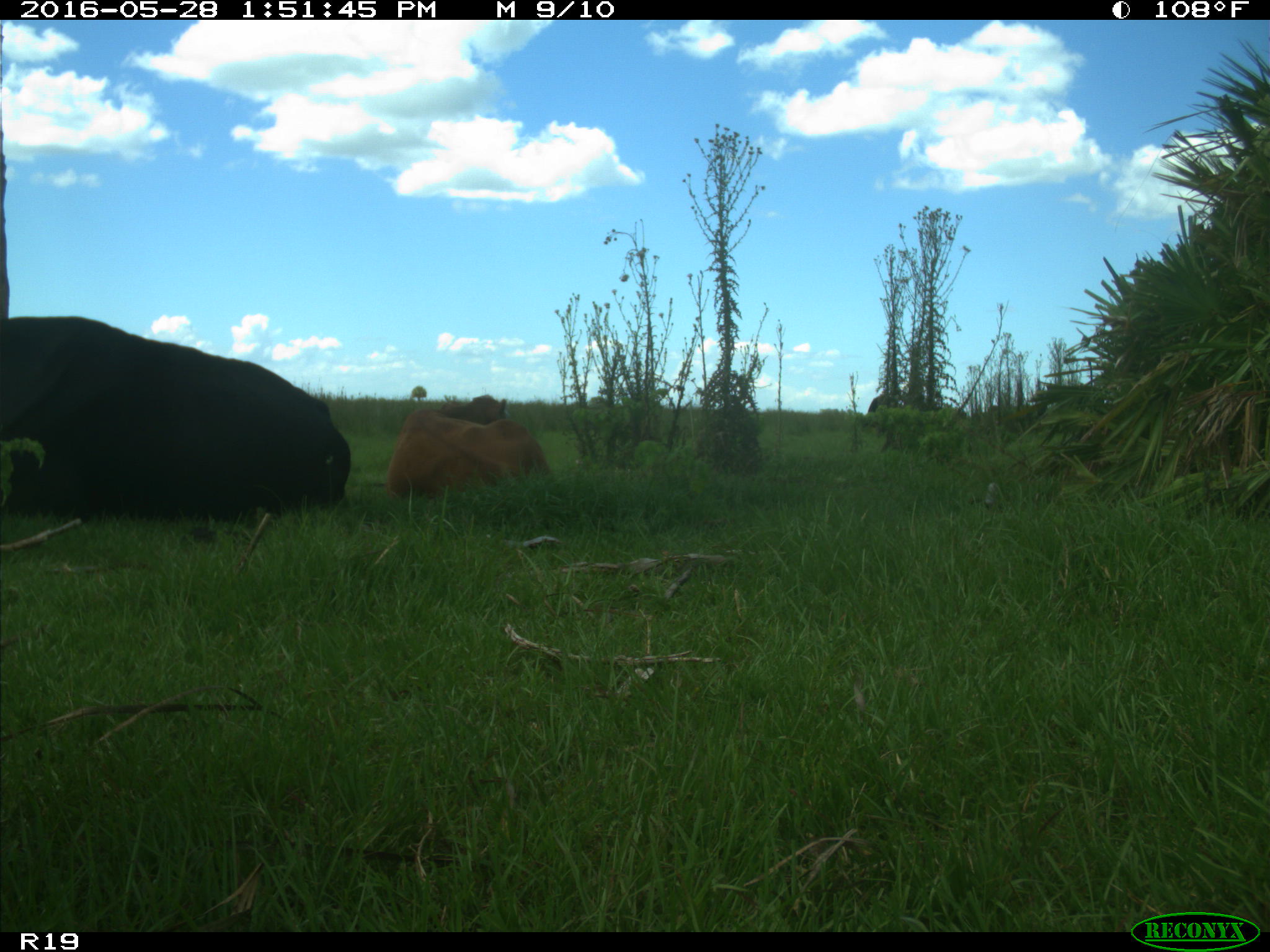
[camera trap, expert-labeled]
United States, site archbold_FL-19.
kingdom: Animalia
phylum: Chordata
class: Mammalia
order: Artiodactyla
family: Bovidae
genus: Bos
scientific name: Bos taurus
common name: domestic cow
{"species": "Bos taurus (domestic cow)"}